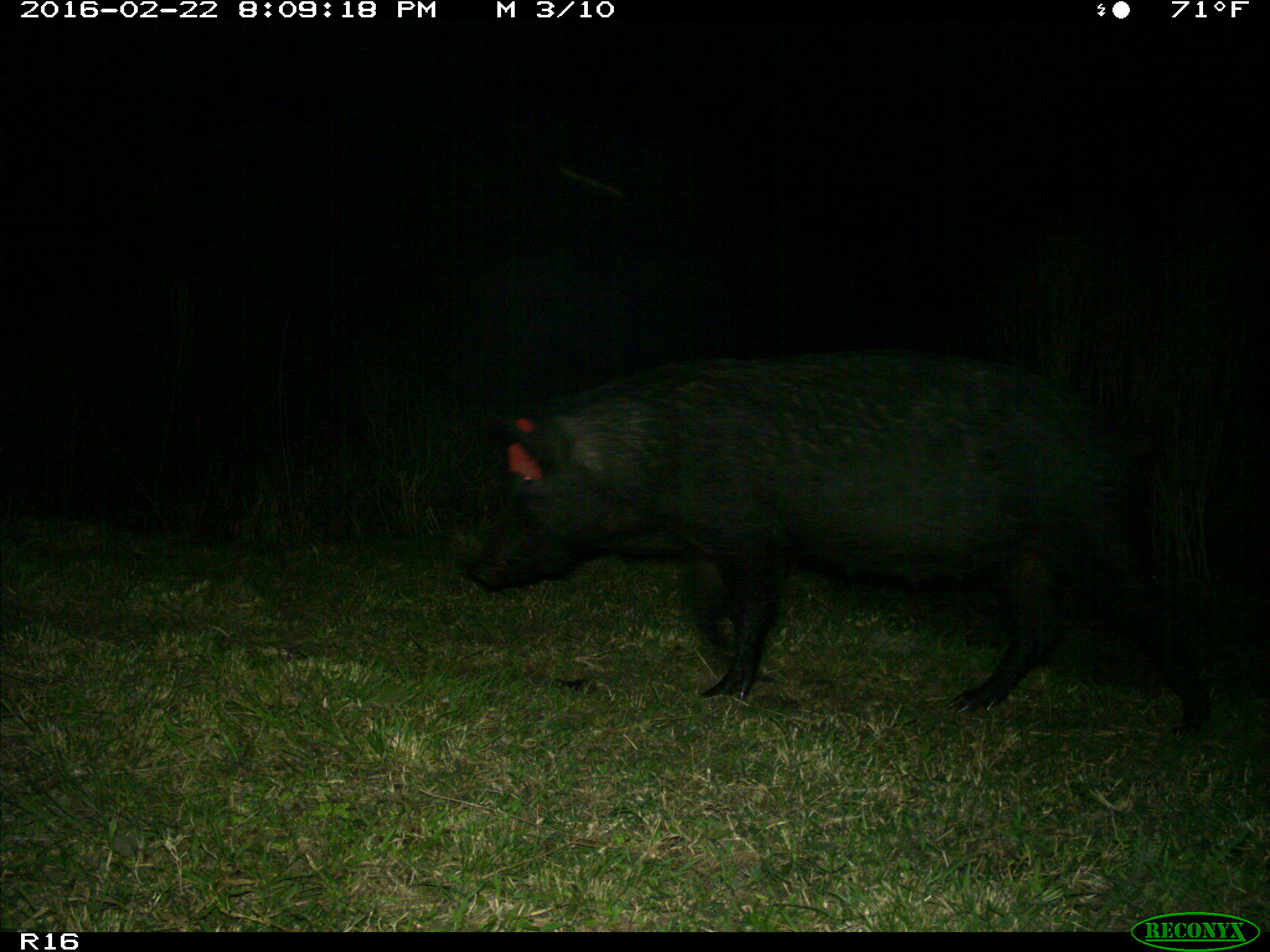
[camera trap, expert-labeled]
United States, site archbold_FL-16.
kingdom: Animalia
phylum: Chordata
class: Mammalia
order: Artiodactyla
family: Suidae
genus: Sus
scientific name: Sus scrofa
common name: wild boar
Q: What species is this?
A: Sus scrofa (wild boar).